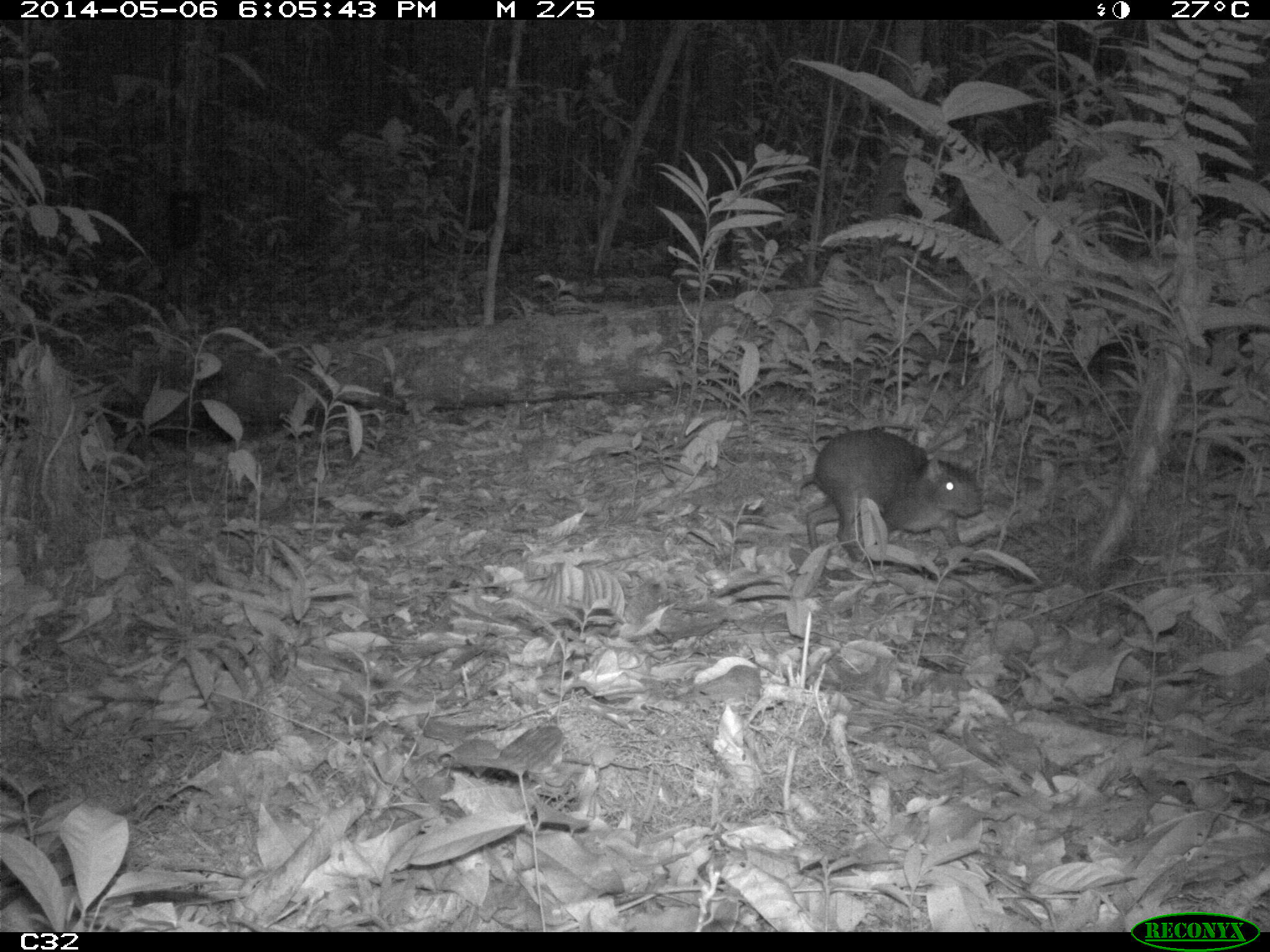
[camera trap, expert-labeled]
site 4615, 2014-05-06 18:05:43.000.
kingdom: Animalia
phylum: Chordata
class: Mammalia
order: Rodentia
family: Dasyproctidae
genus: Myoprocta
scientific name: Myoprocta pratti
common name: green acouchi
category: myoprocta pratii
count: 1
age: adult